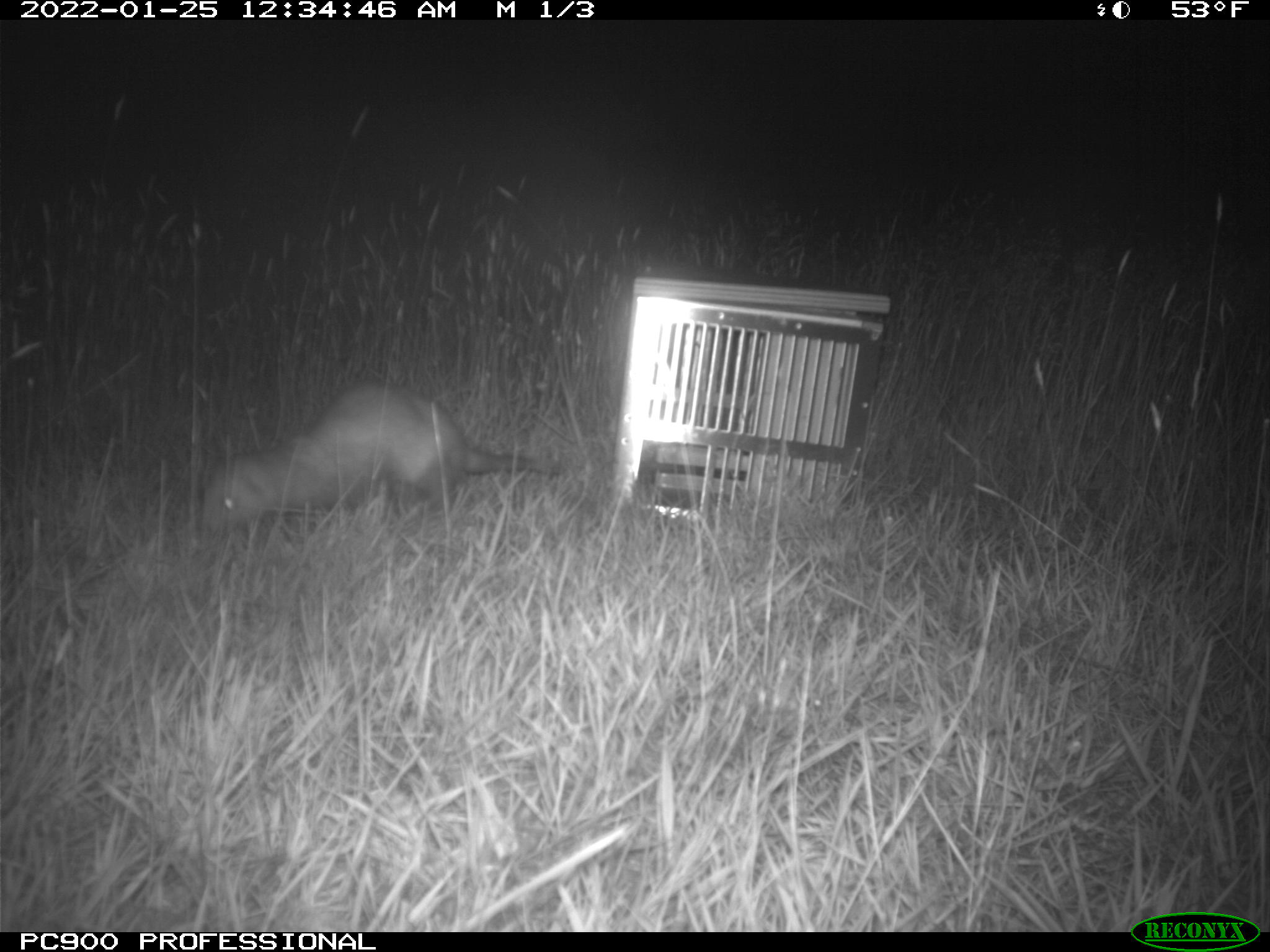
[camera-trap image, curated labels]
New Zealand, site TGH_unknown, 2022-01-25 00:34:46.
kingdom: Animalia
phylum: Chordata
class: Mammalia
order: Carnivora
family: Mustelidae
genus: Mustela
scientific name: Mustela furo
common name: ferret